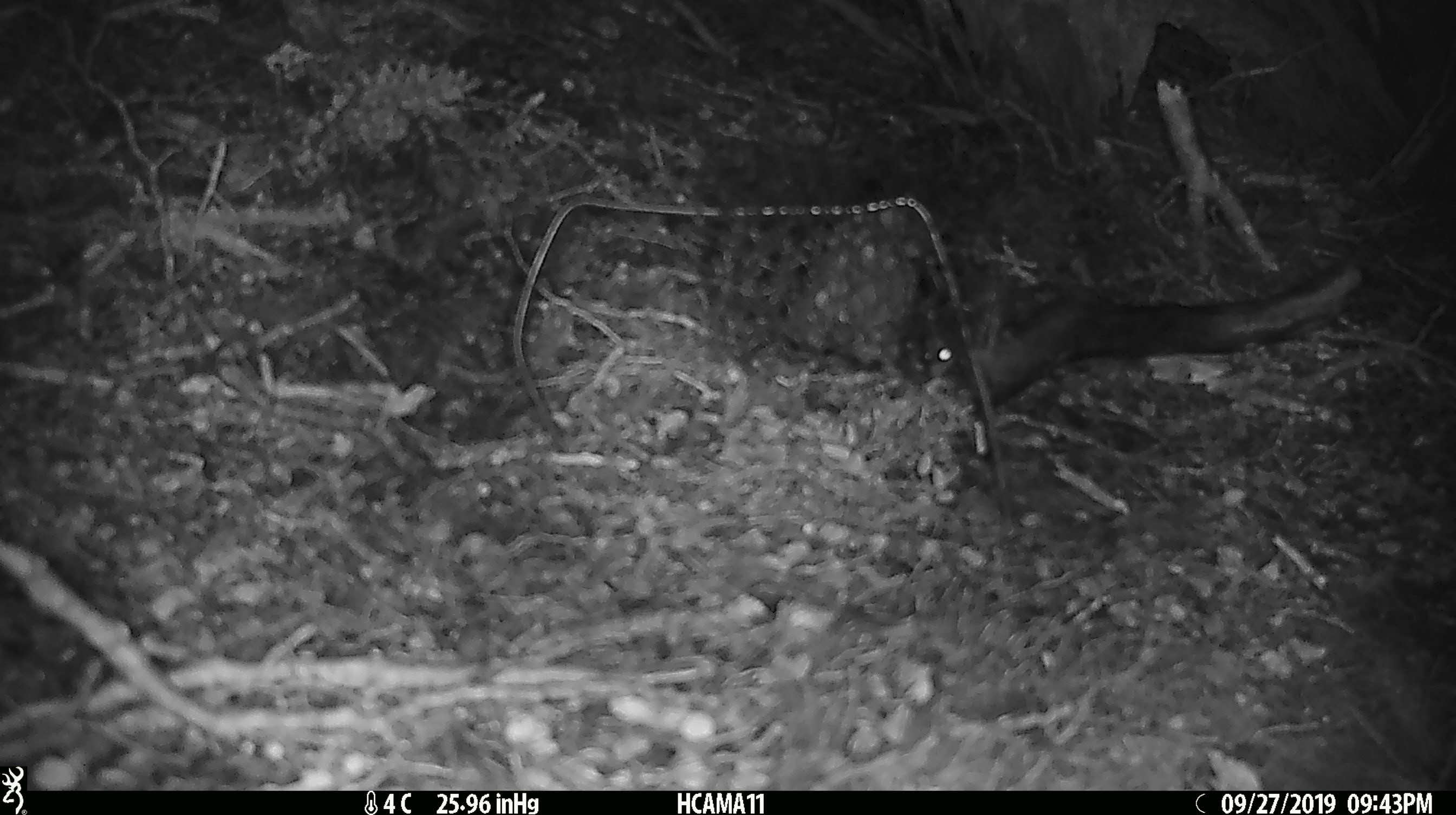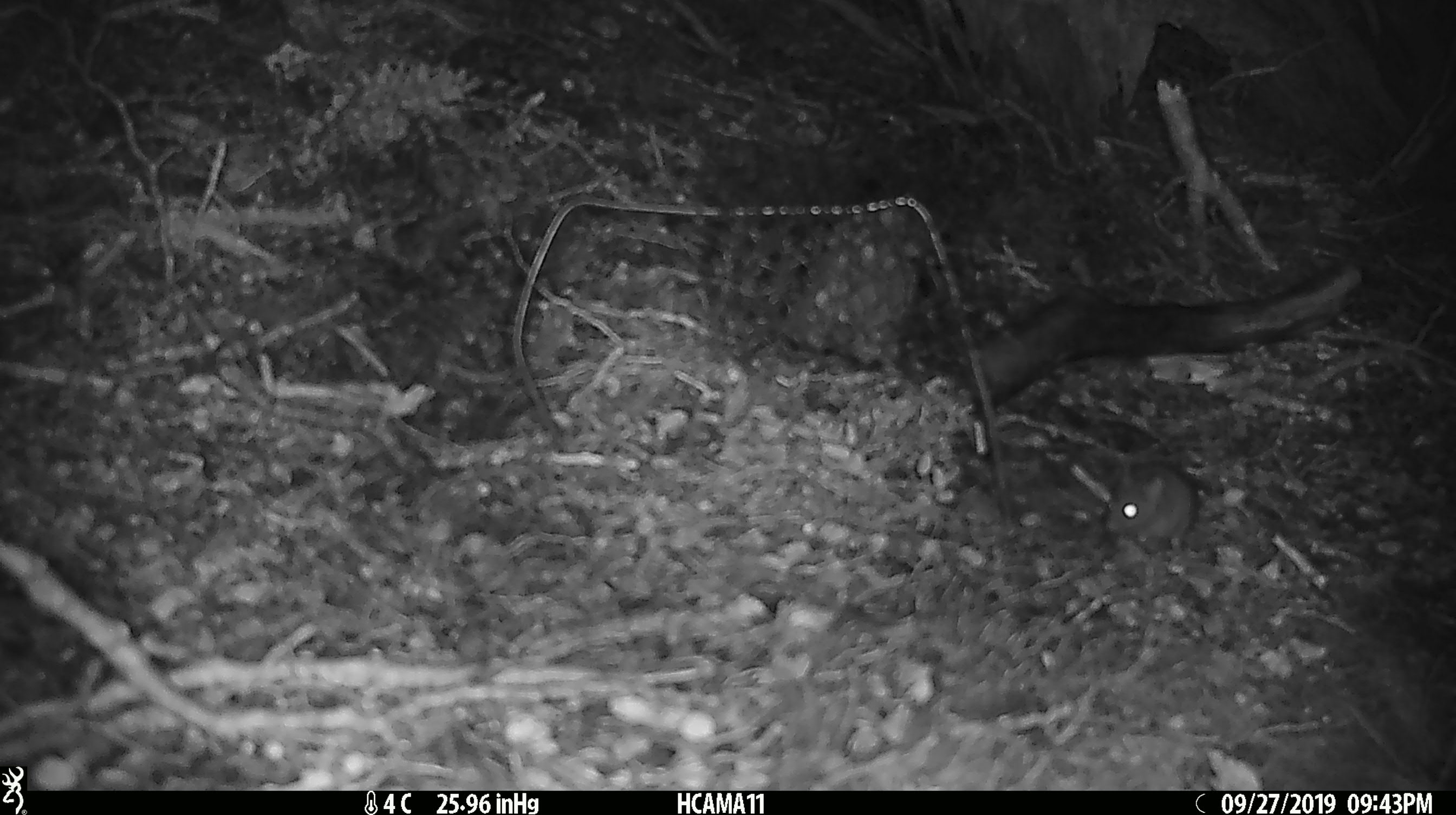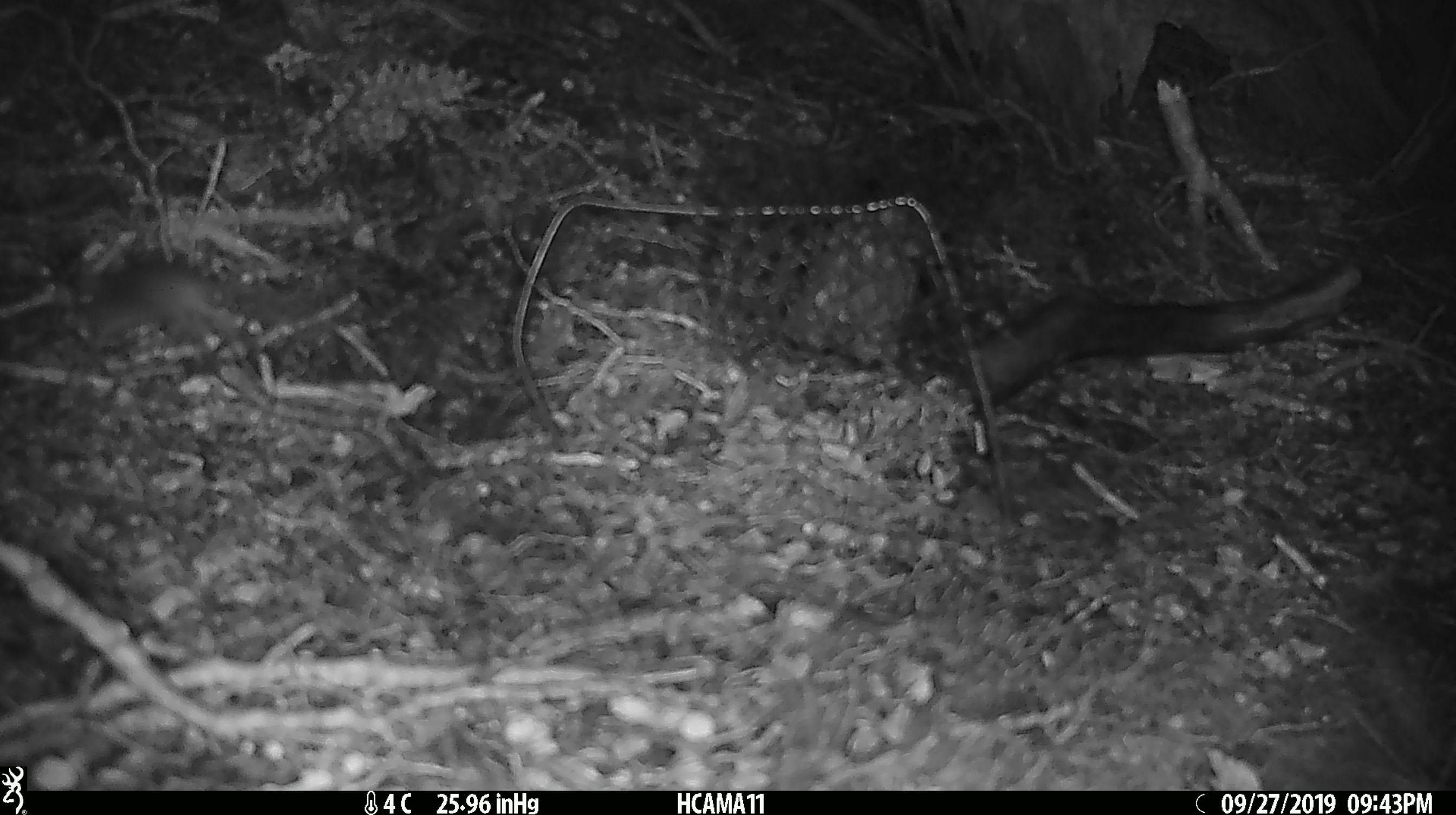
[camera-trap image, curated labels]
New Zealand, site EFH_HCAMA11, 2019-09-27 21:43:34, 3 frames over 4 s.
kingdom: Animalia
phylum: Chordata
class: Mammalia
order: Rodentia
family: Muridae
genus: Mus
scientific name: Mus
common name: mouse